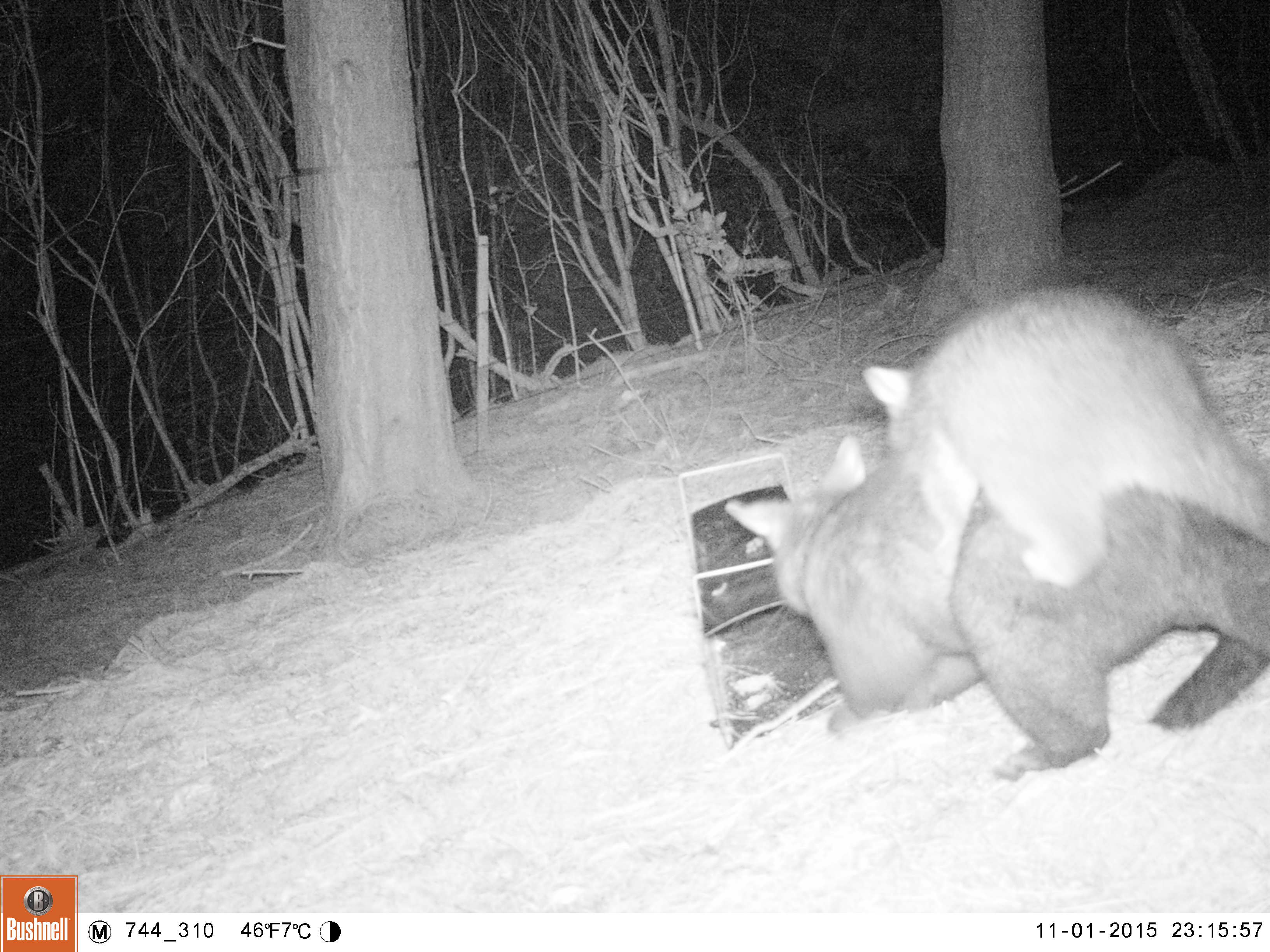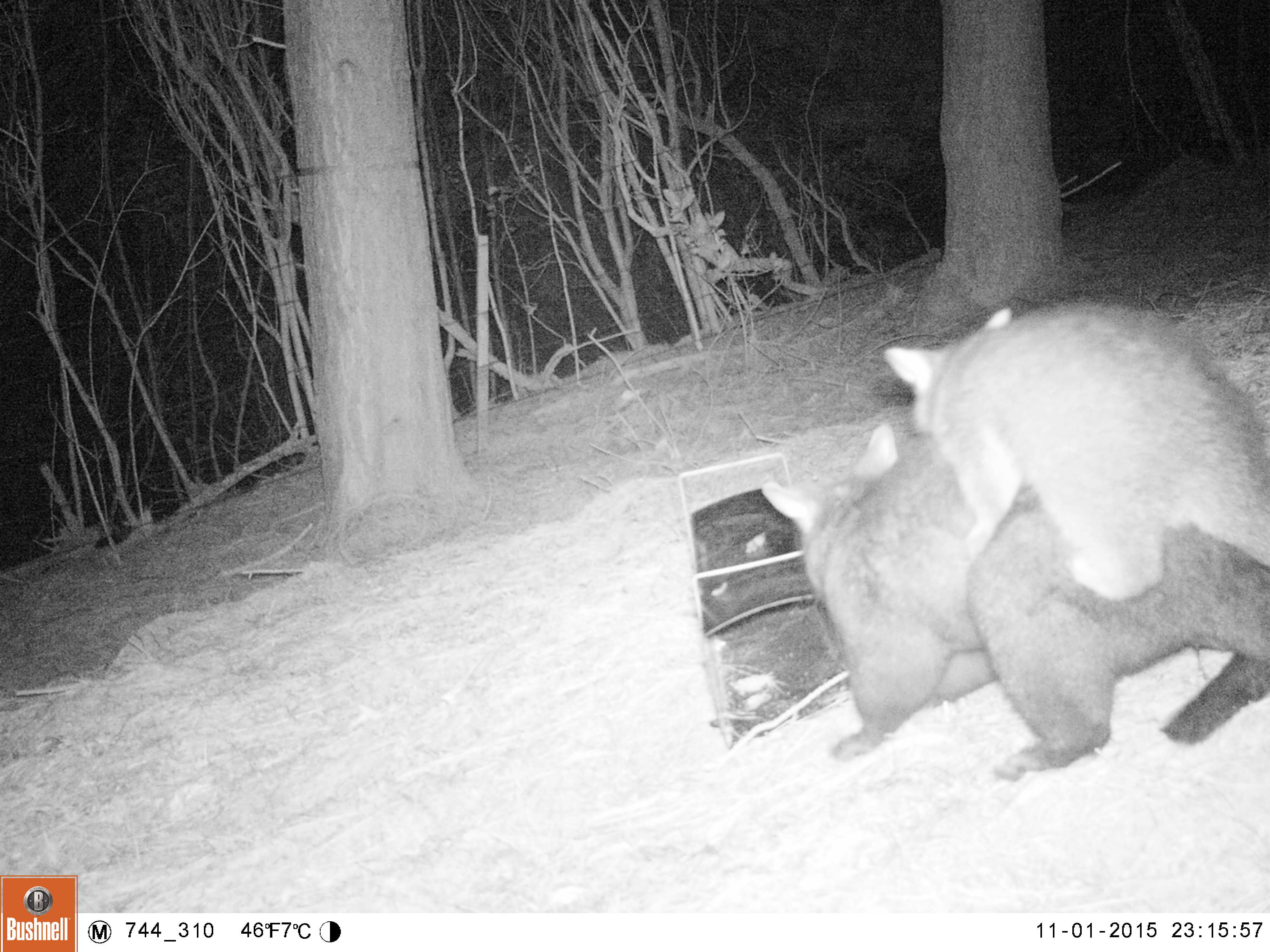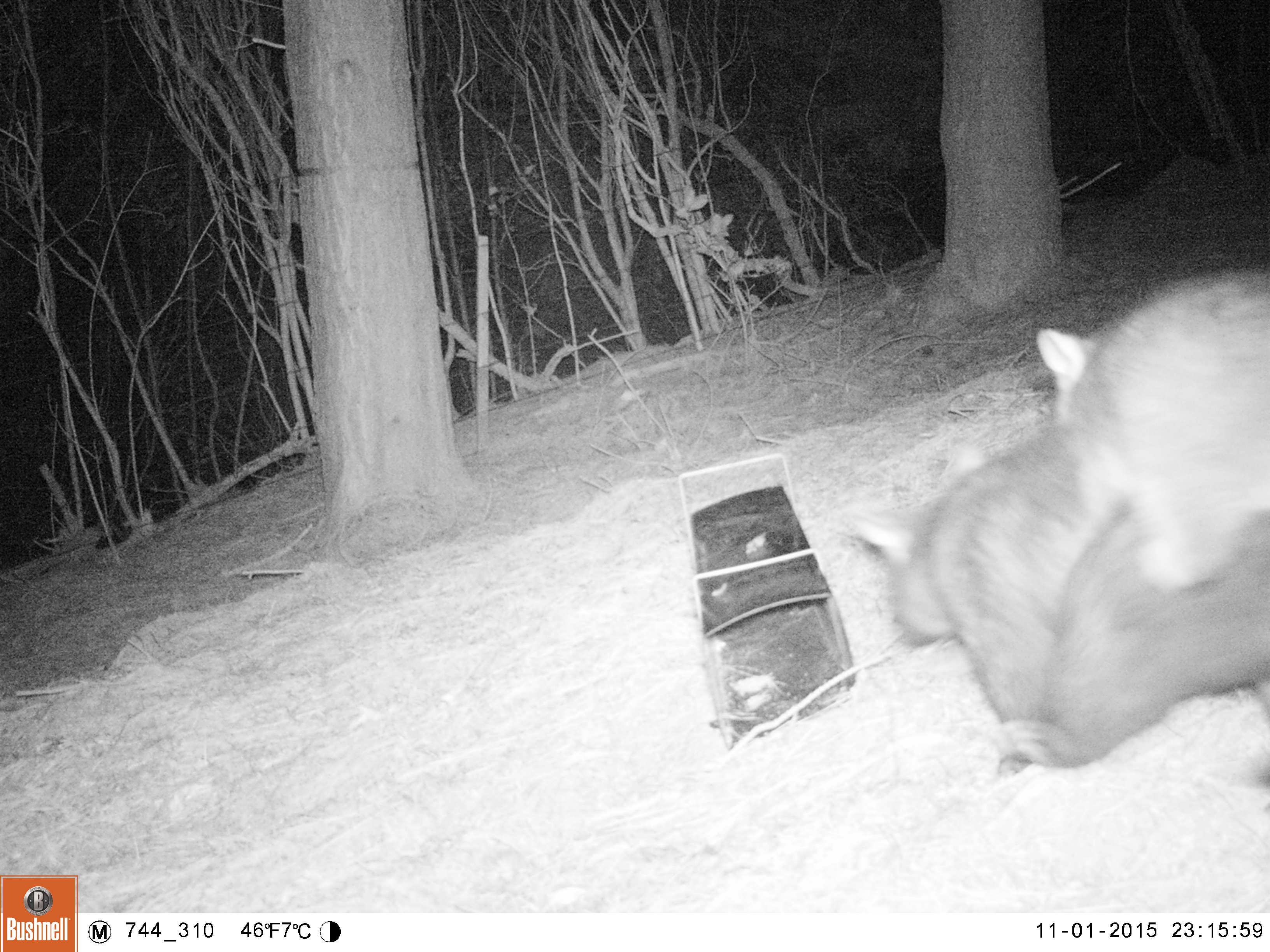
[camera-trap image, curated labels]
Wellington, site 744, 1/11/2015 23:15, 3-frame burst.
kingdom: Animalia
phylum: Chordata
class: Mammalia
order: Didelphimorphia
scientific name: Didelphimorphia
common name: possum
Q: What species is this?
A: Possum (Didelphimorphia).